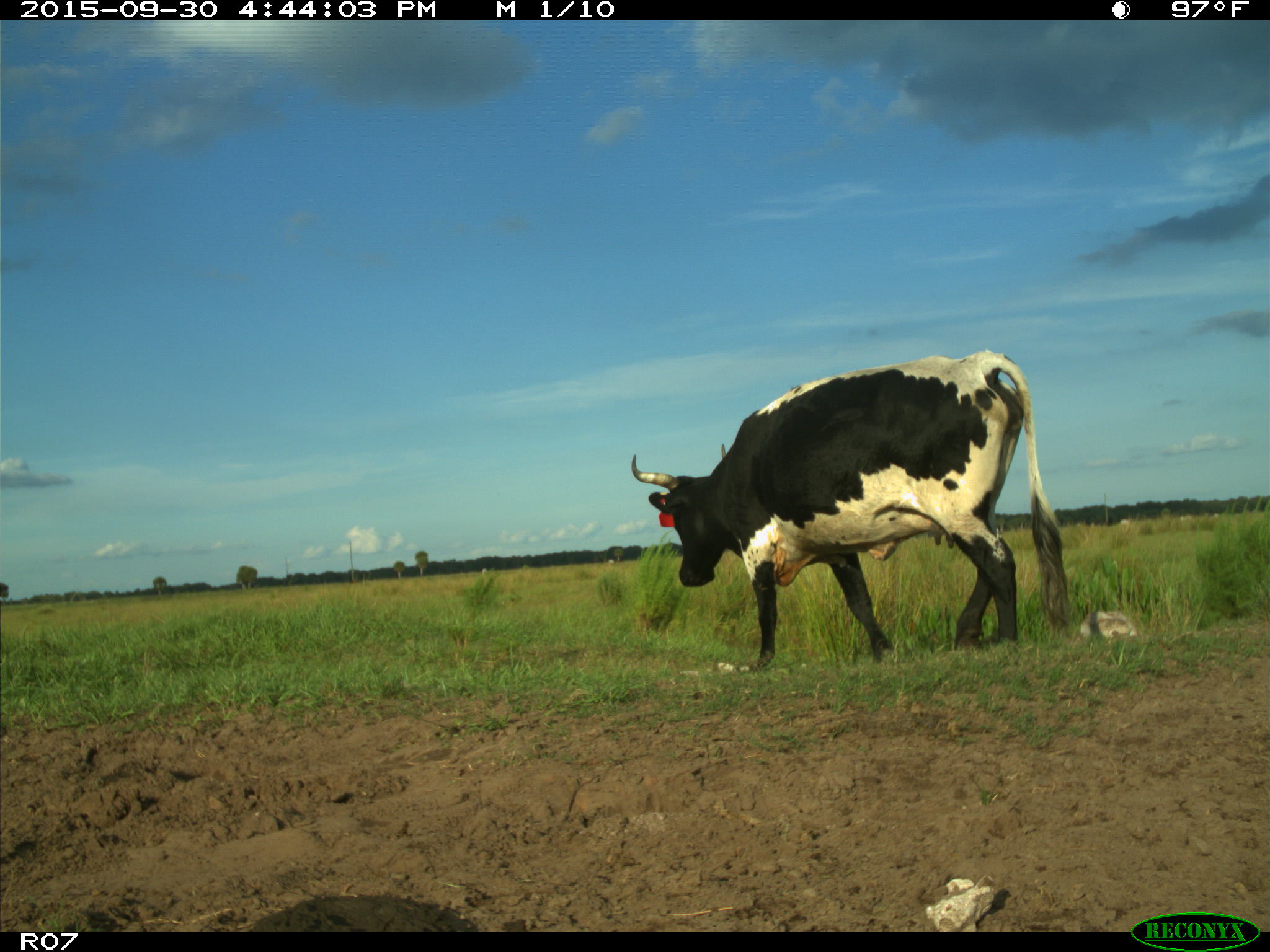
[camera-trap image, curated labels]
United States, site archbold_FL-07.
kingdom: Animalia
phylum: Chordata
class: Mammalia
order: Artiodactyla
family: Bovidae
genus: Bos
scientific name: Bos taurus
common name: domestic cow